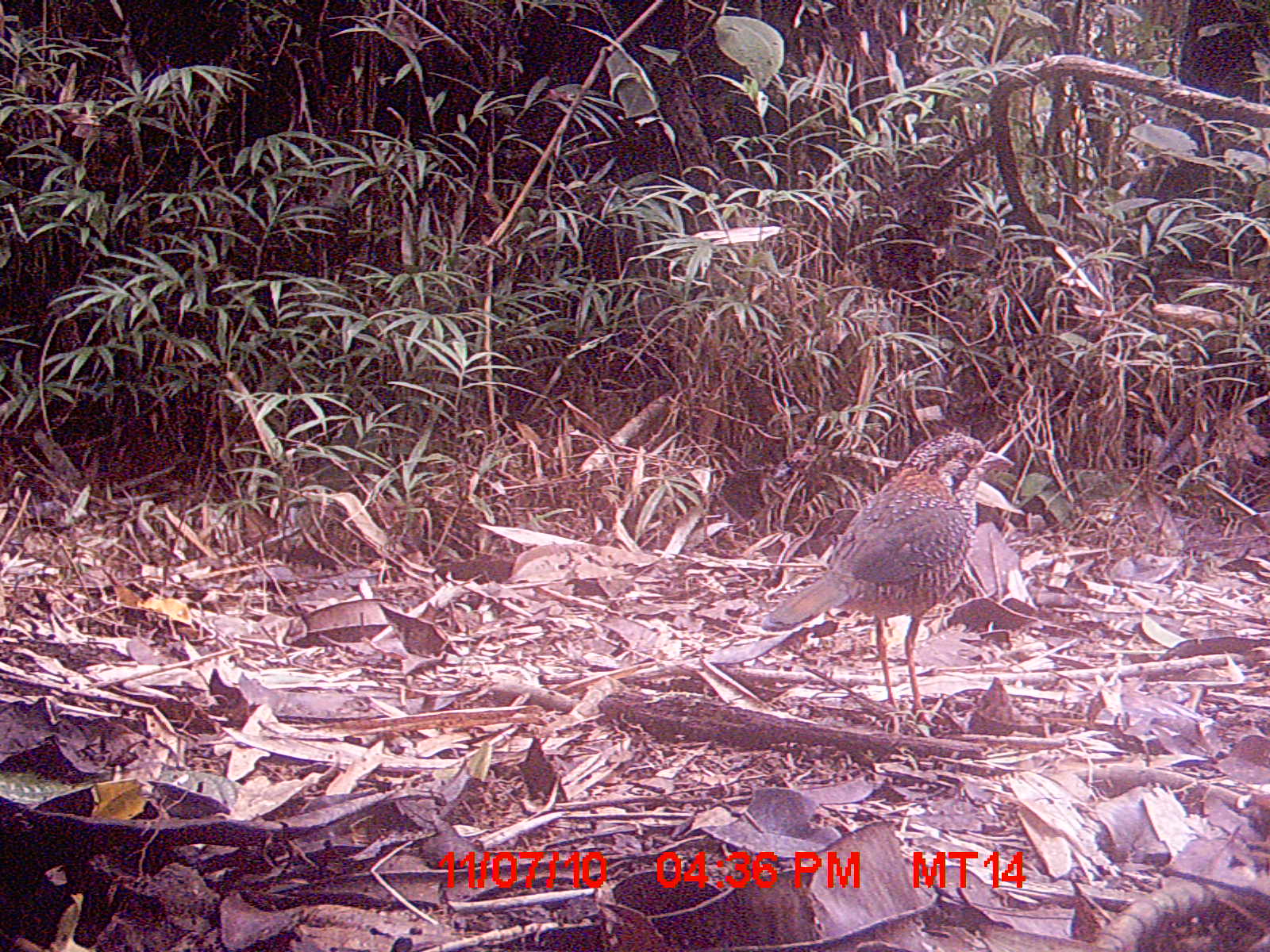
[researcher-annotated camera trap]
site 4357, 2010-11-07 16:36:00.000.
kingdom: Animalia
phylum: Chordata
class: Aves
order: Coraciiformes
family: Brachypteraciidae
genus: Brachypteracias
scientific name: Brachypteracias squamiger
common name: scaly ground-roller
Brachypteracias squamiger (scaly ground-roller), count 1.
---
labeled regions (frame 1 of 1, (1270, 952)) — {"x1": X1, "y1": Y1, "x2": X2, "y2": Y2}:
brachypteracias squamiger: {"x1": 760, "y1": 424, "x2": 1020, "y2": 733}